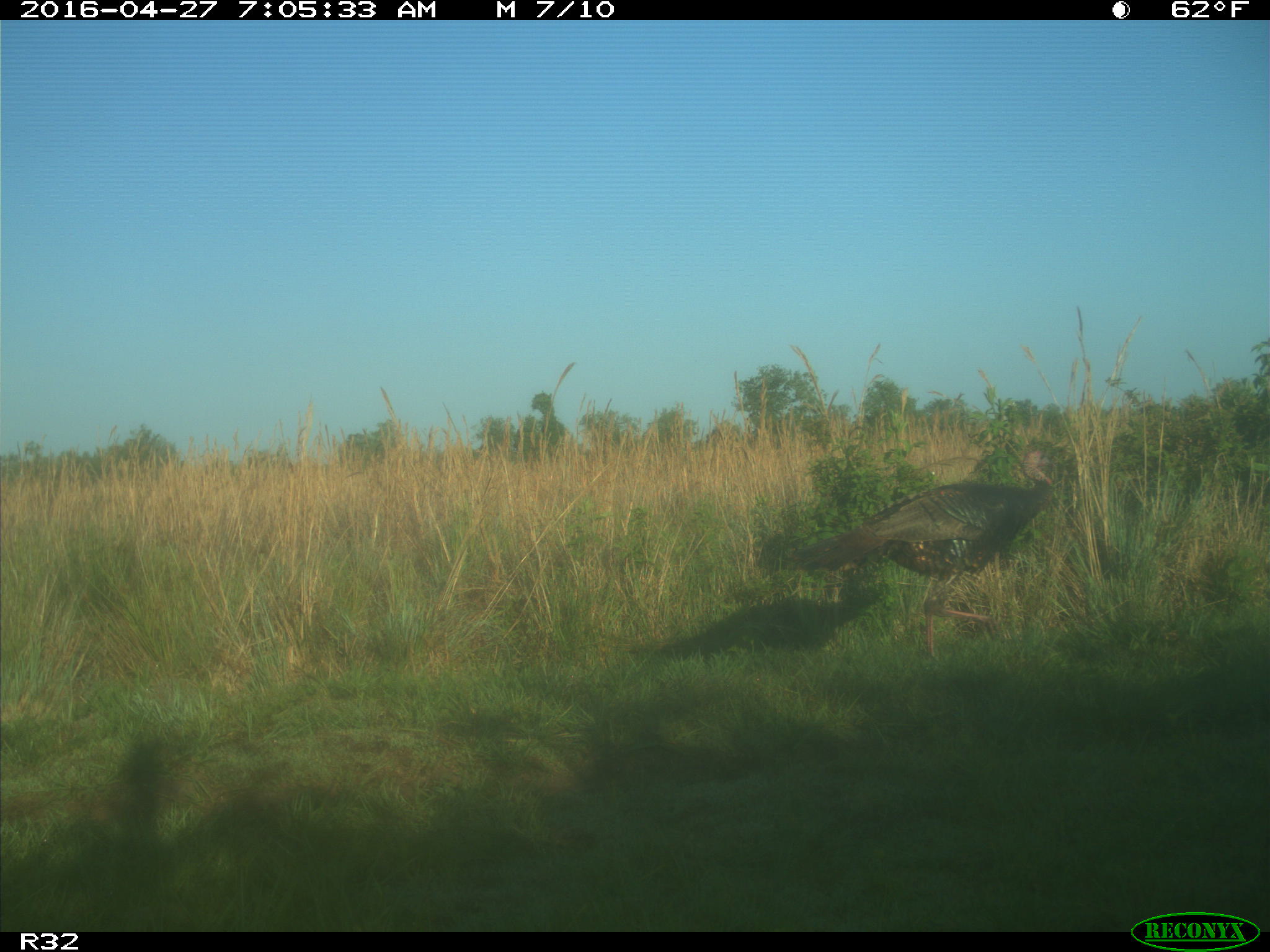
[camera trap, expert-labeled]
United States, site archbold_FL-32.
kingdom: Animalia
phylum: Chordata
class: Aves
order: Galliformes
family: Phasianidae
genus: Meleagris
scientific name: Meleagris gallopavo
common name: wild turkey